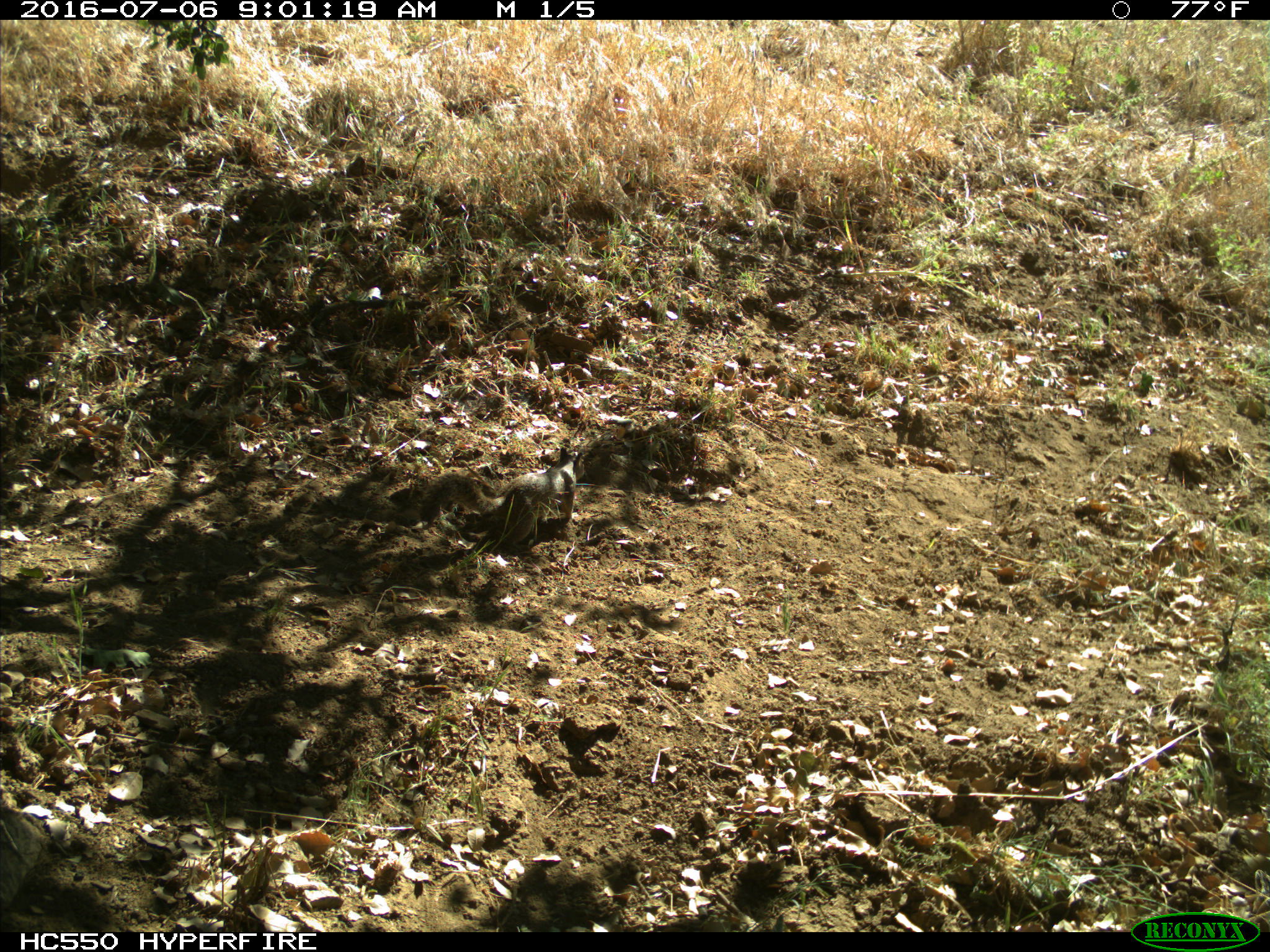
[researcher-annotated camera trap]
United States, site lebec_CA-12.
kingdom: Animalia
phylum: Chordata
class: Mammalia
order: Rodentia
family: Sciuridae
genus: Otospermophilus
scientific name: Otospermophilus beecheyi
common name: california ground squirrel